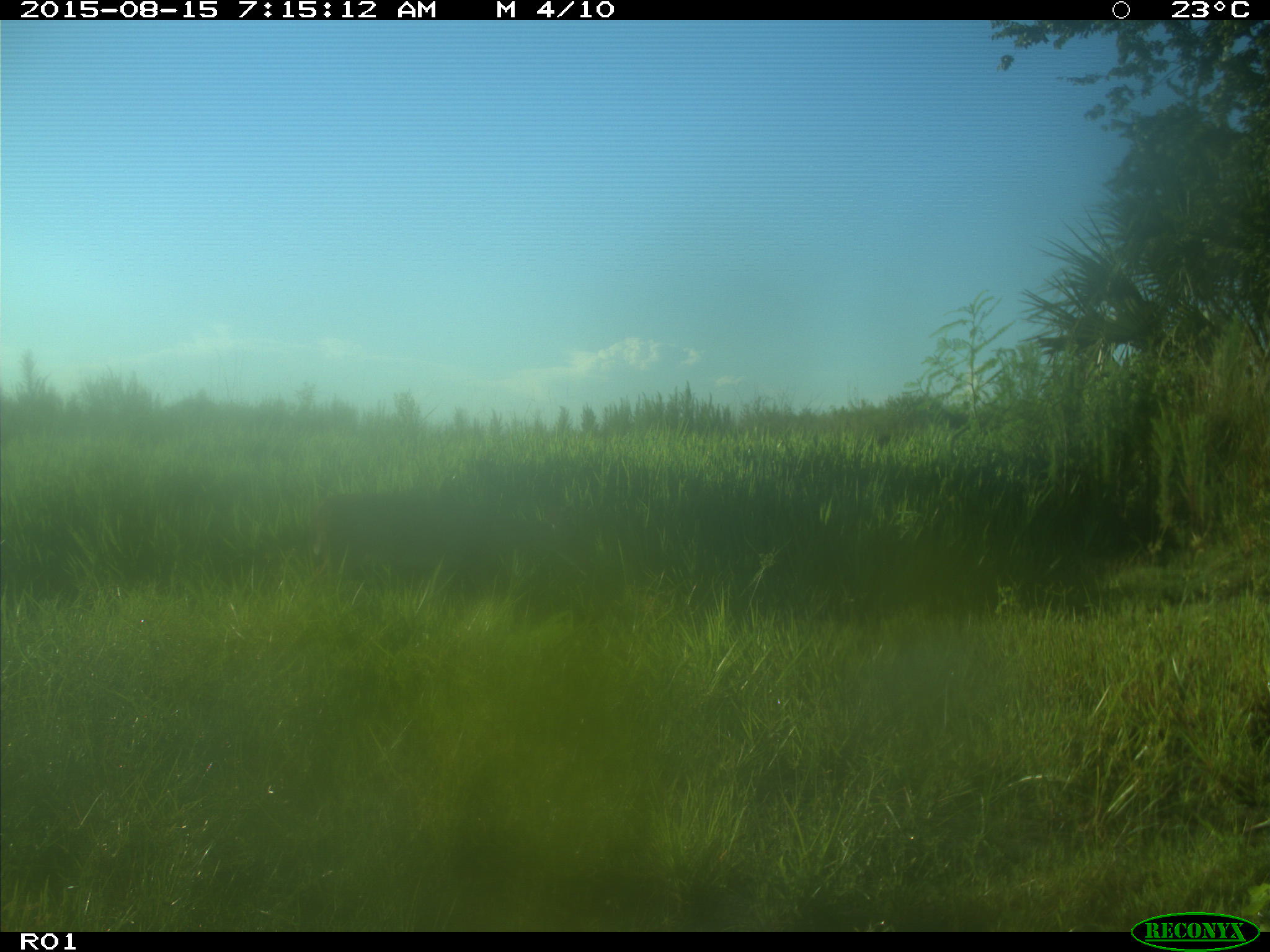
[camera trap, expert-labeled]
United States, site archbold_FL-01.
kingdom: Animalia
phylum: Chordata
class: Mammalia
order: Artiodactyla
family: Cervidae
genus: Odocoileus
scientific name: Odocoileus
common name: deer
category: unidentified deer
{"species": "unidentified deer (deer) (Odocoileus)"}